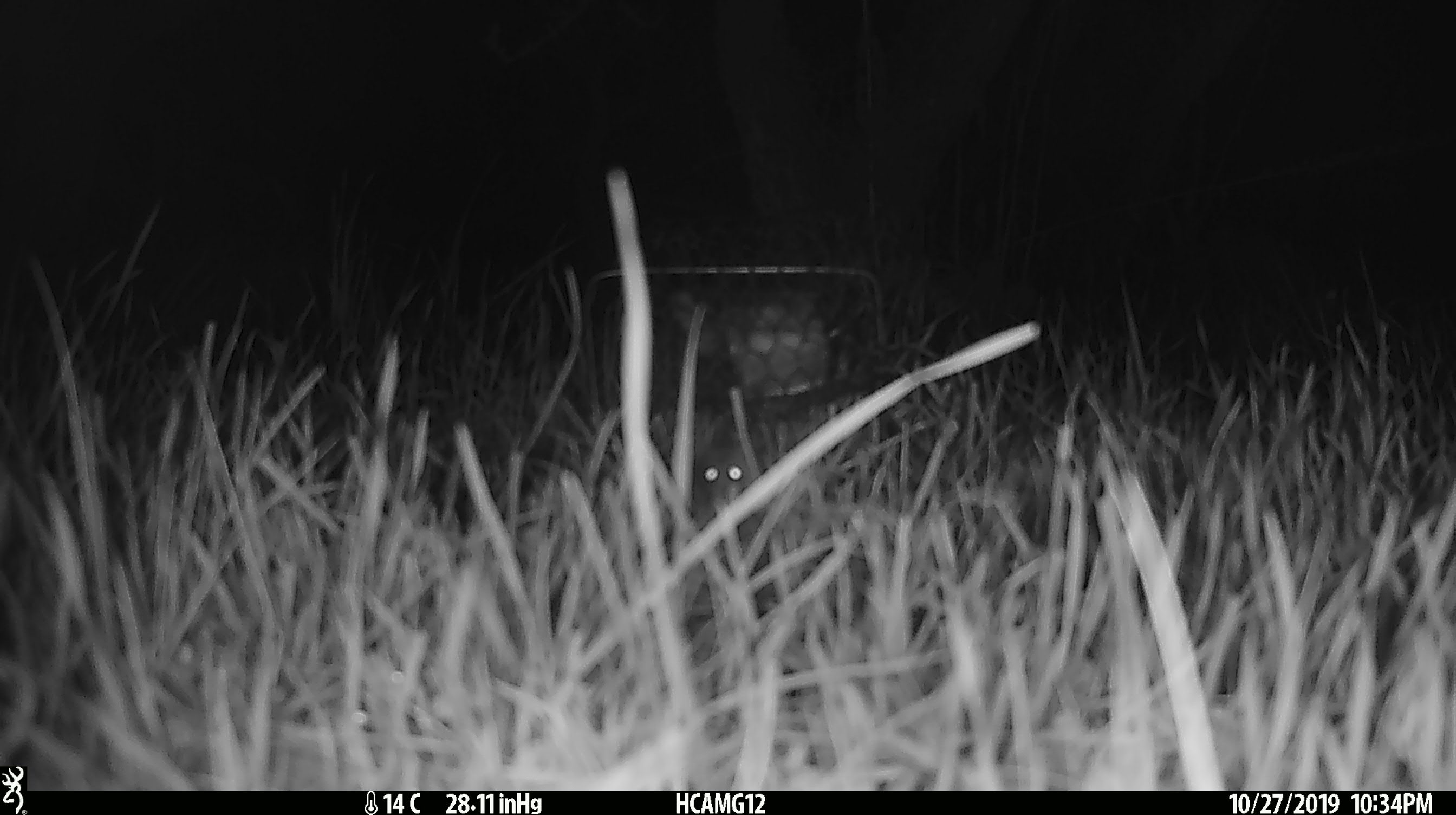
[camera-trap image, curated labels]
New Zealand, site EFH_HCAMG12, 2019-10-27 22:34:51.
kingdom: Animalia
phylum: Chordata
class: Mammalia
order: Rodentia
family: Muridae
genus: Mus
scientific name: Mus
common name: mouse